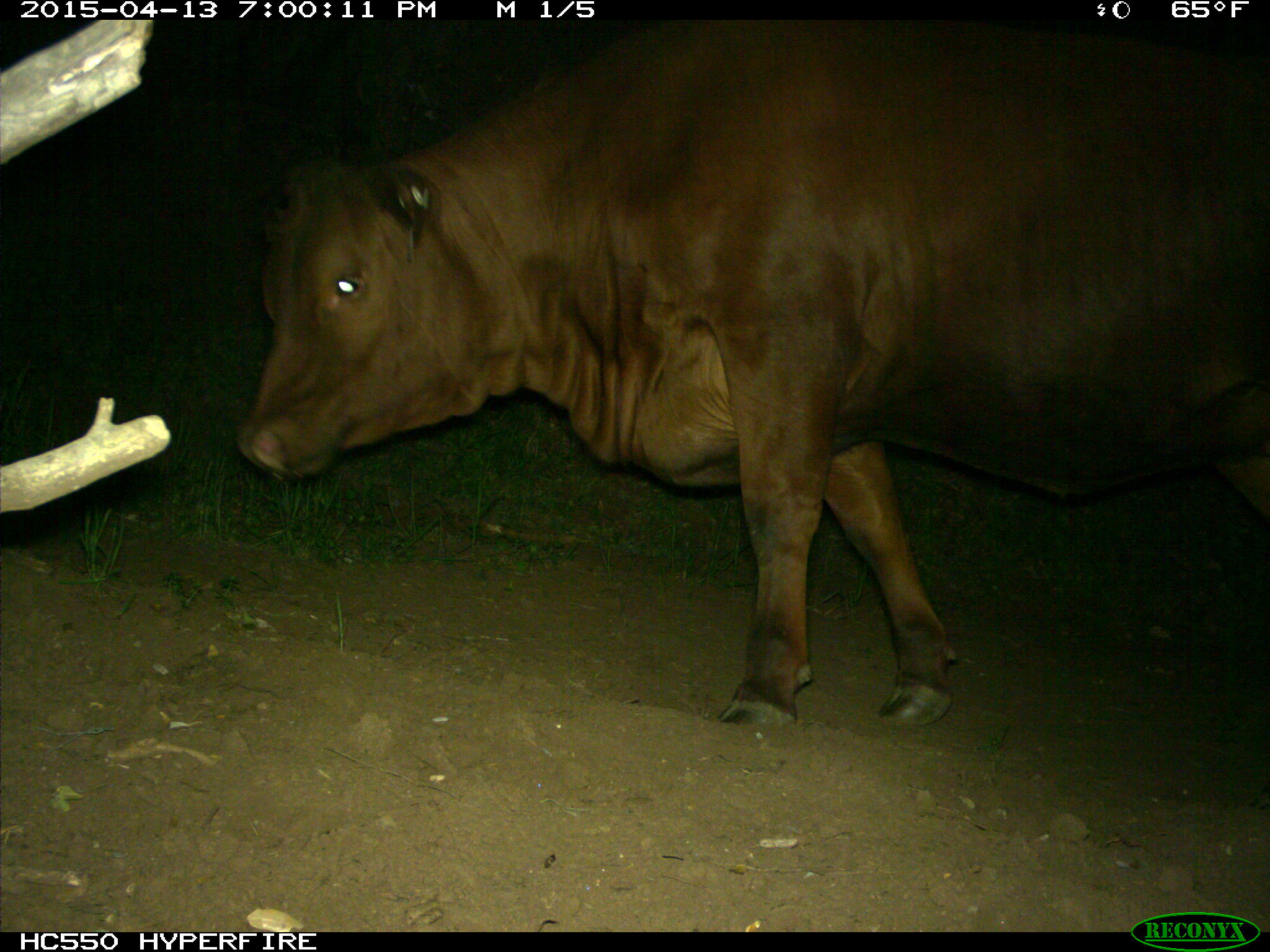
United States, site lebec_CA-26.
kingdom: Animalia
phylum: Chordata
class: Mammalia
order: Artiodactyla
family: Bovidae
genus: Bos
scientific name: Bos taurus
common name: domestic cow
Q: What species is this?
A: Bos taurus (domestic cow).